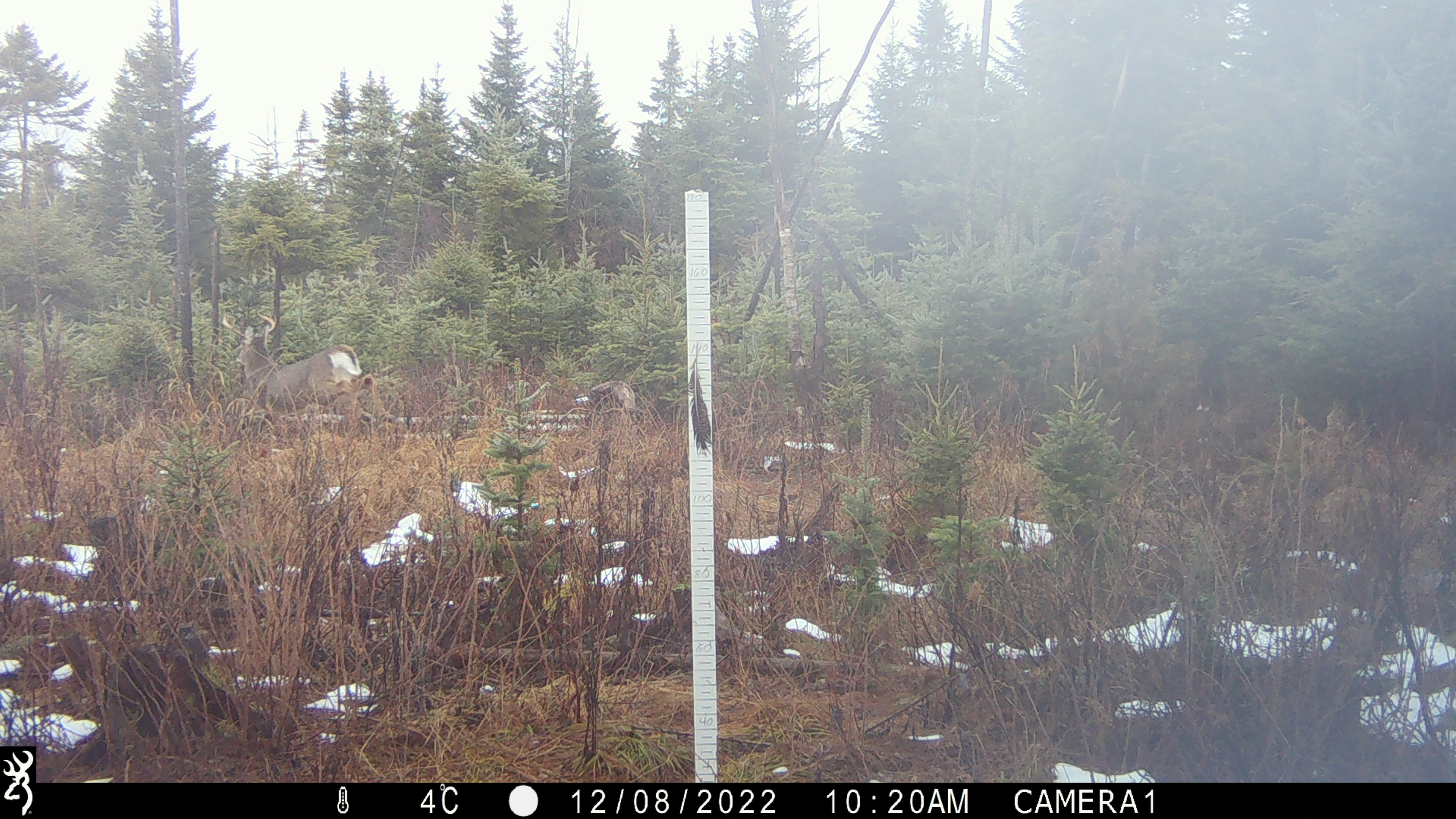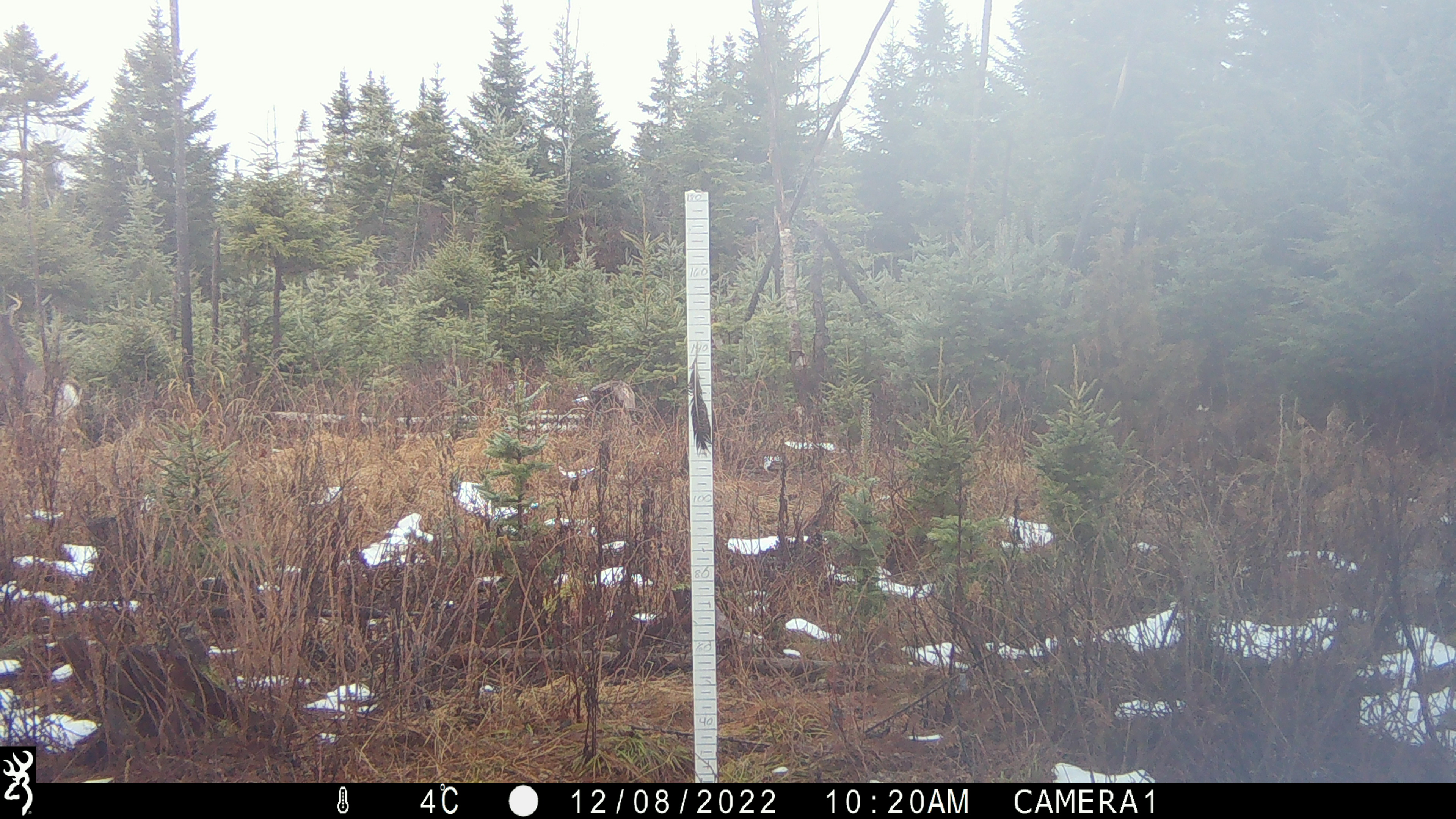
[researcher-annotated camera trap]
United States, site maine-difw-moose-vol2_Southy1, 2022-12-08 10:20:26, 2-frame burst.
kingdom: Animalia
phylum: Chordata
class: Mammalia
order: Artiodactyla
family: Cervidae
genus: Odocoileus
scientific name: Odocoileus virginianus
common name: white-tailed deer